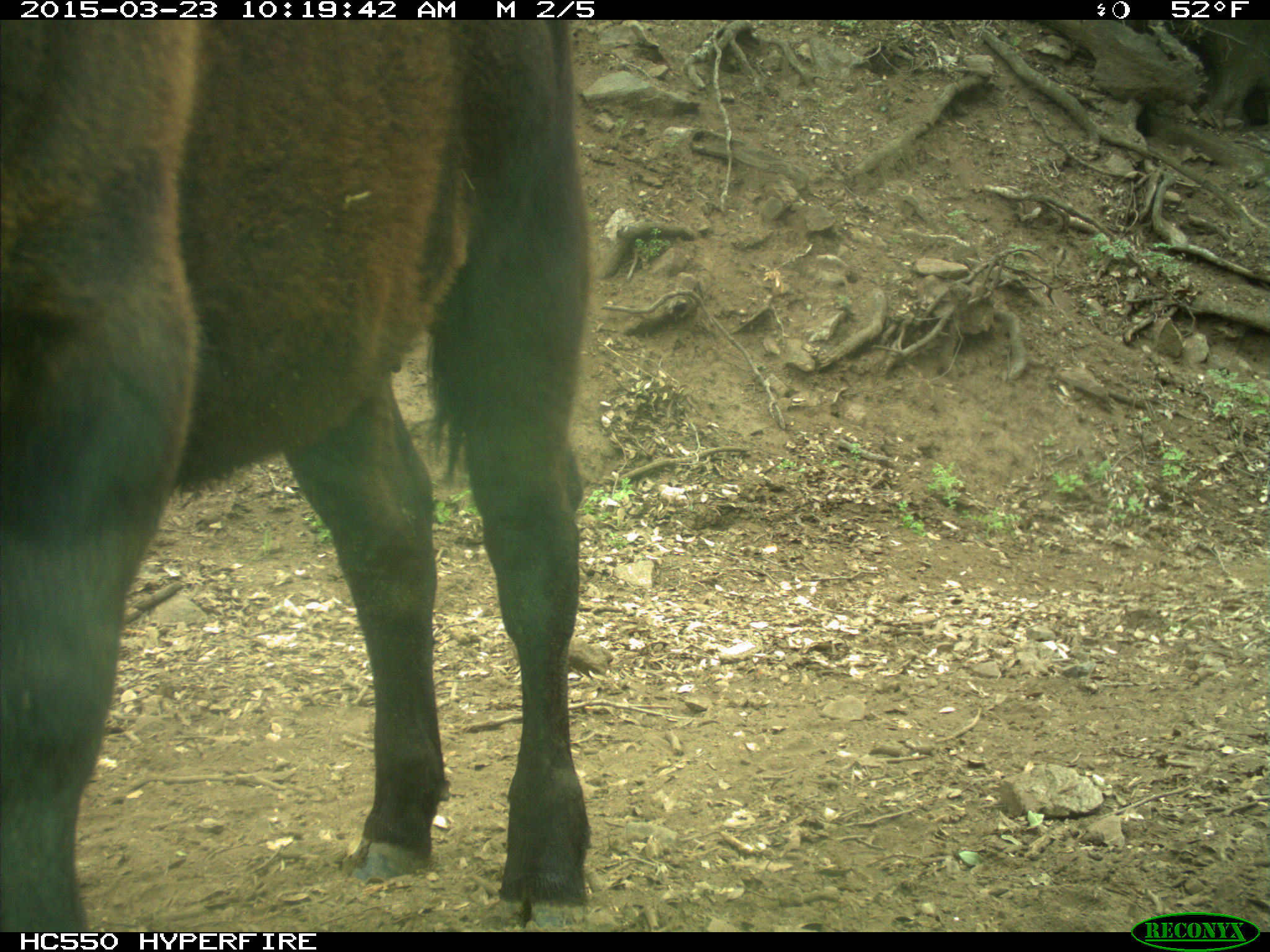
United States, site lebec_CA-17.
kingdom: Animalia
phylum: Chordata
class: Mammalia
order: Artiodactyla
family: Bovidae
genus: Bos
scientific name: Bos taurus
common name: domestic cow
Bos taurus (domestic cow).